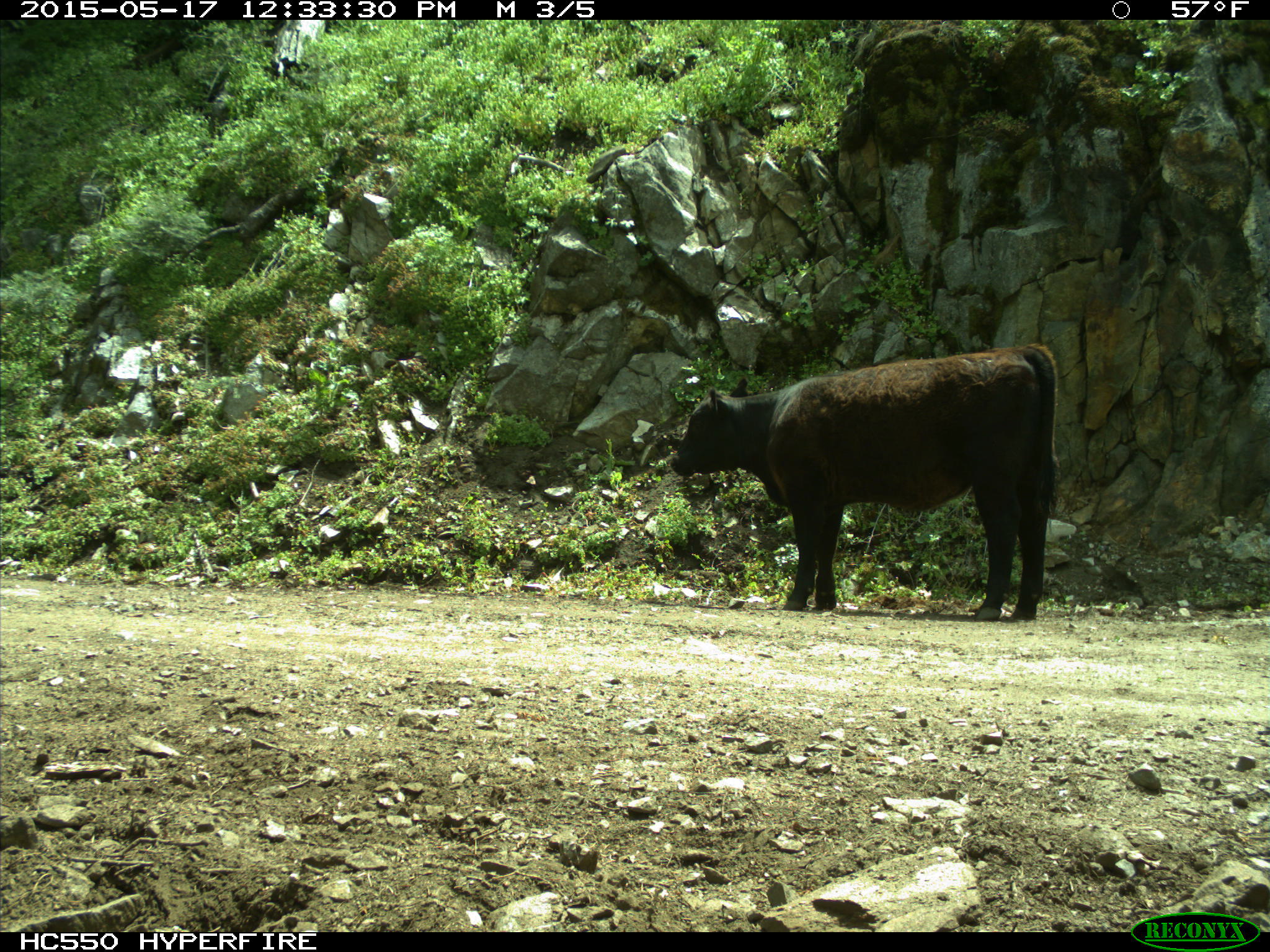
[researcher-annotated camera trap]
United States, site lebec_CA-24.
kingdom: Animalia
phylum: Chordata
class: Mammalia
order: Artiodactyla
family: Bovidae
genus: Bos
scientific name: Bos taurus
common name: domestic cow